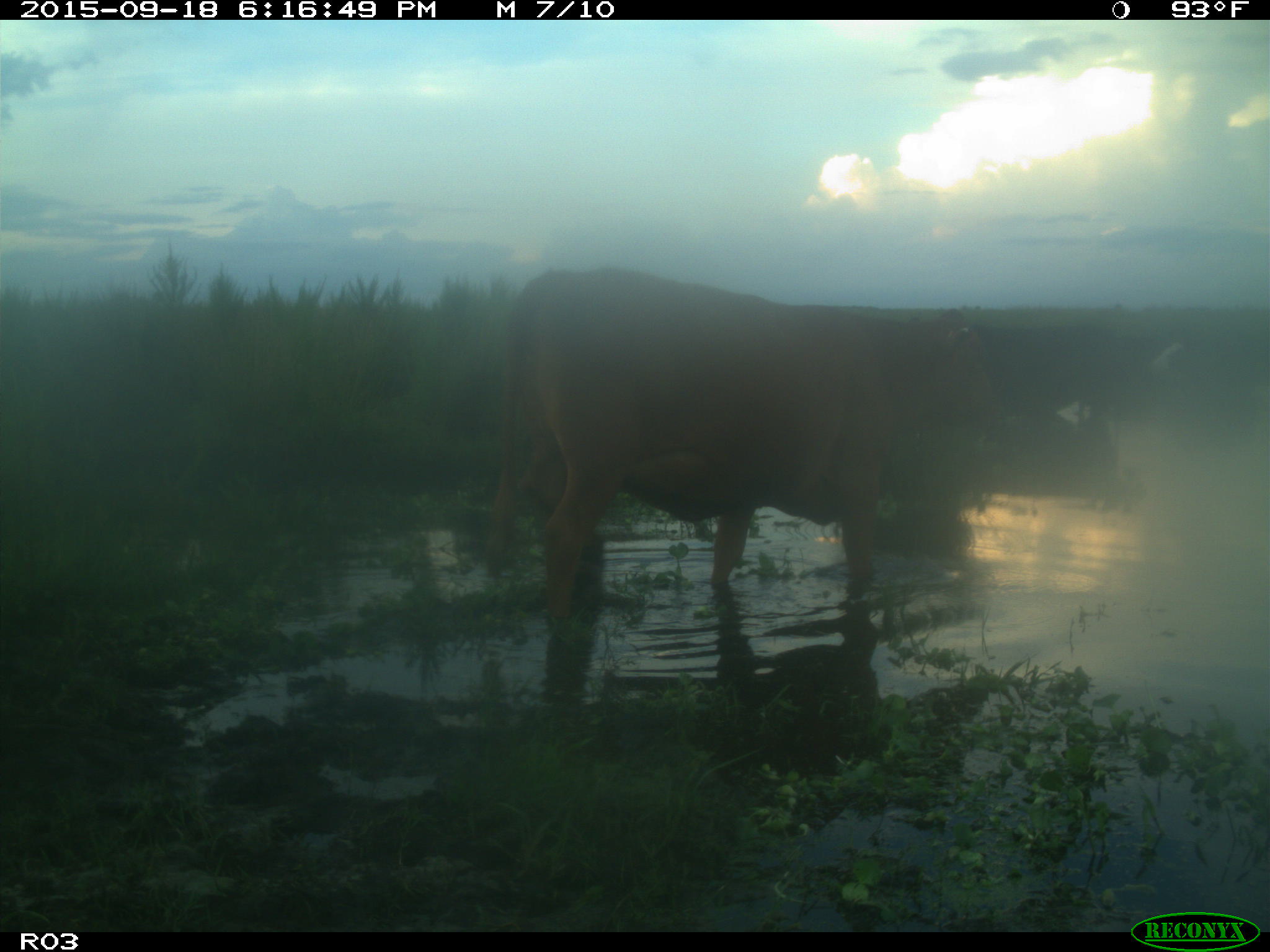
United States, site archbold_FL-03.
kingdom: Animalia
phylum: Chordata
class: Mammalia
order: Artiodactyla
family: Bovidae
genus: Bos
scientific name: Bos taurus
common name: domestic cow